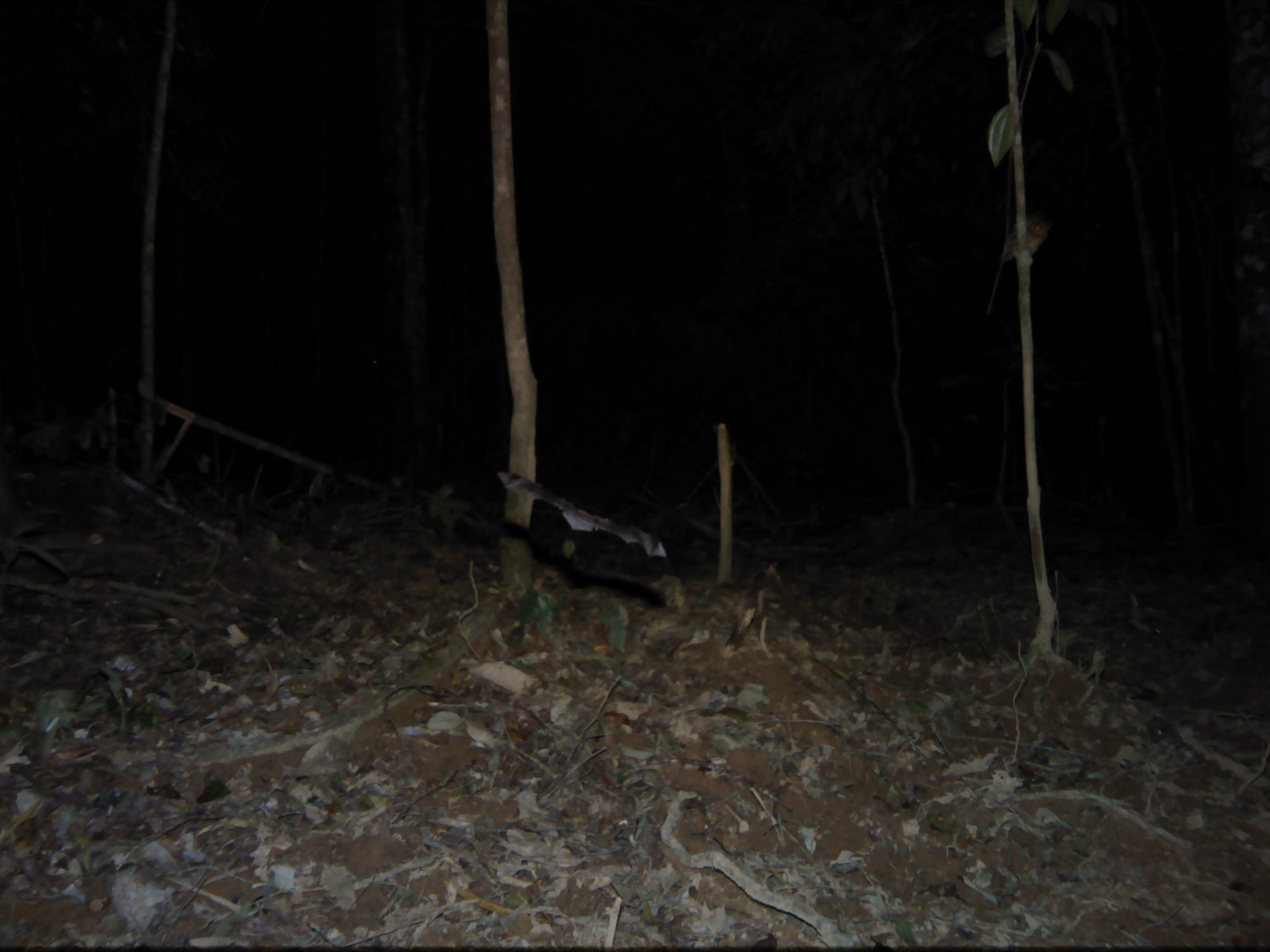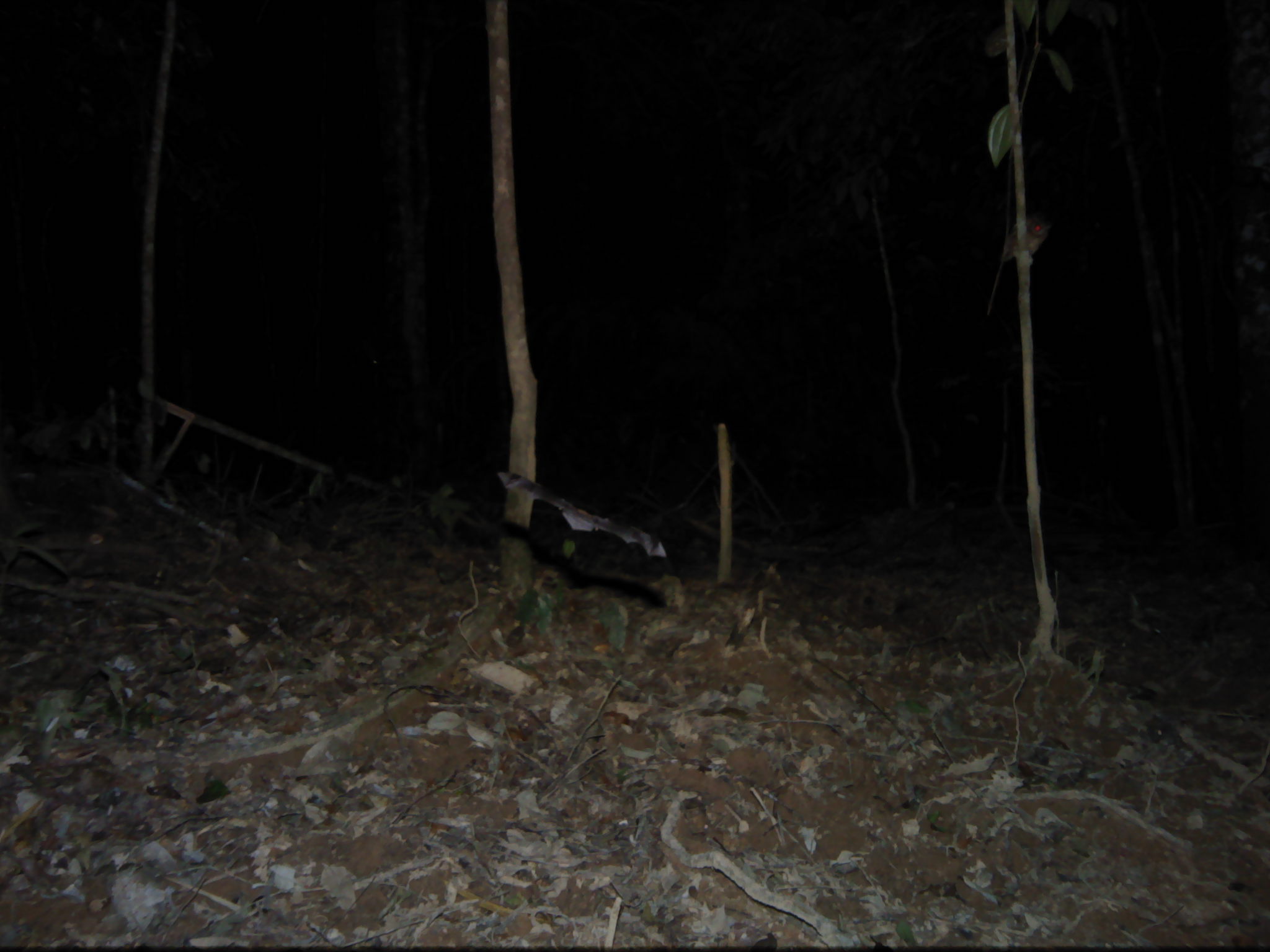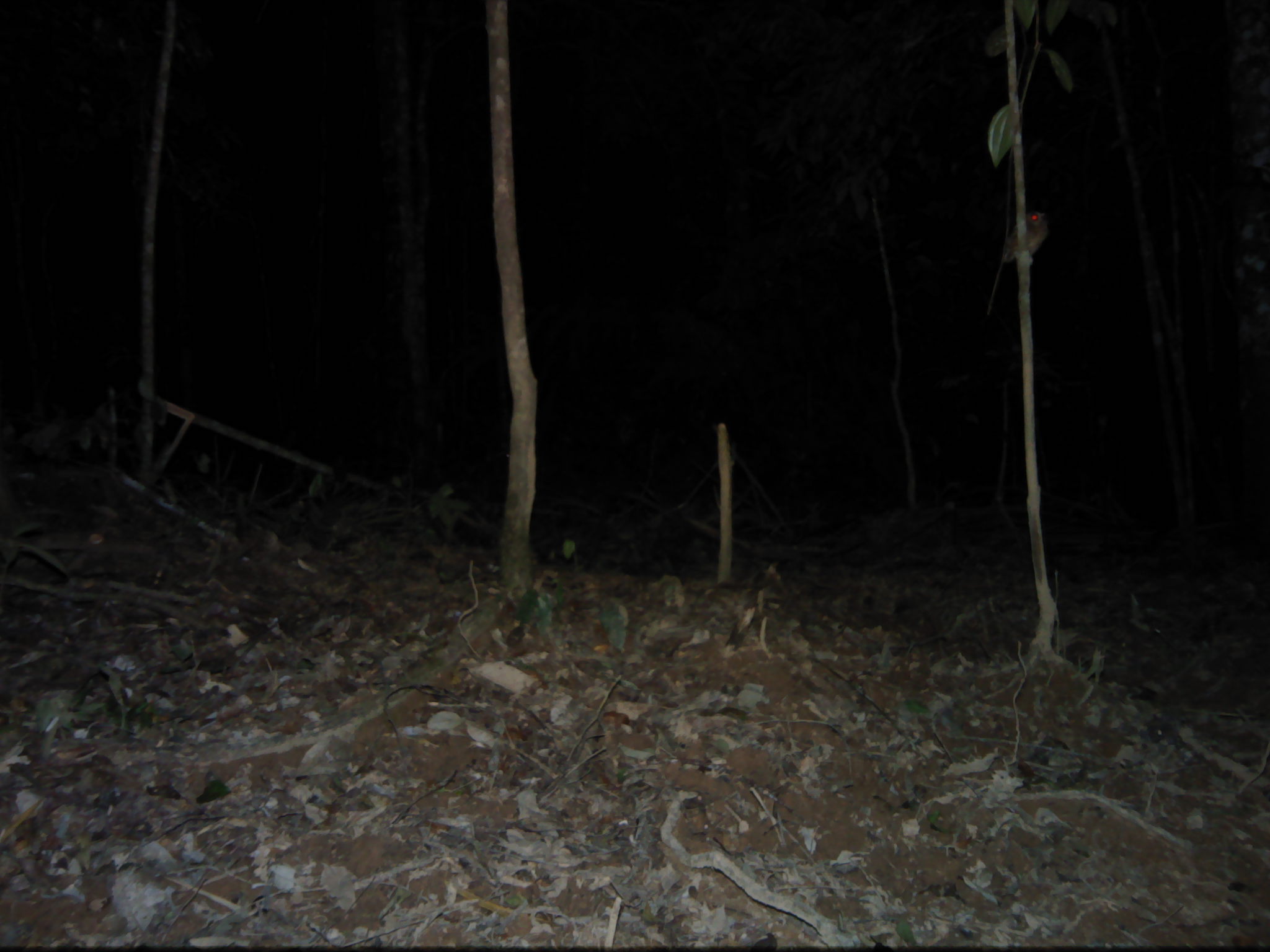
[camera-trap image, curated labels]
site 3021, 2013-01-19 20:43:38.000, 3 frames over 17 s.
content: unidentified animal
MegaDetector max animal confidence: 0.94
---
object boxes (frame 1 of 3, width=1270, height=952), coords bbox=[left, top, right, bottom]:
unknown: bbox=[497, 469, 667, 558]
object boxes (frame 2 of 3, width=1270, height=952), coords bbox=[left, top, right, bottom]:
unknown: bbox=[497, 470, 667, 558]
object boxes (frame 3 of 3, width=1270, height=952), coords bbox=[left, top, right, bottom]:
unknown: bbox=[1000, 209, 1051, 267]